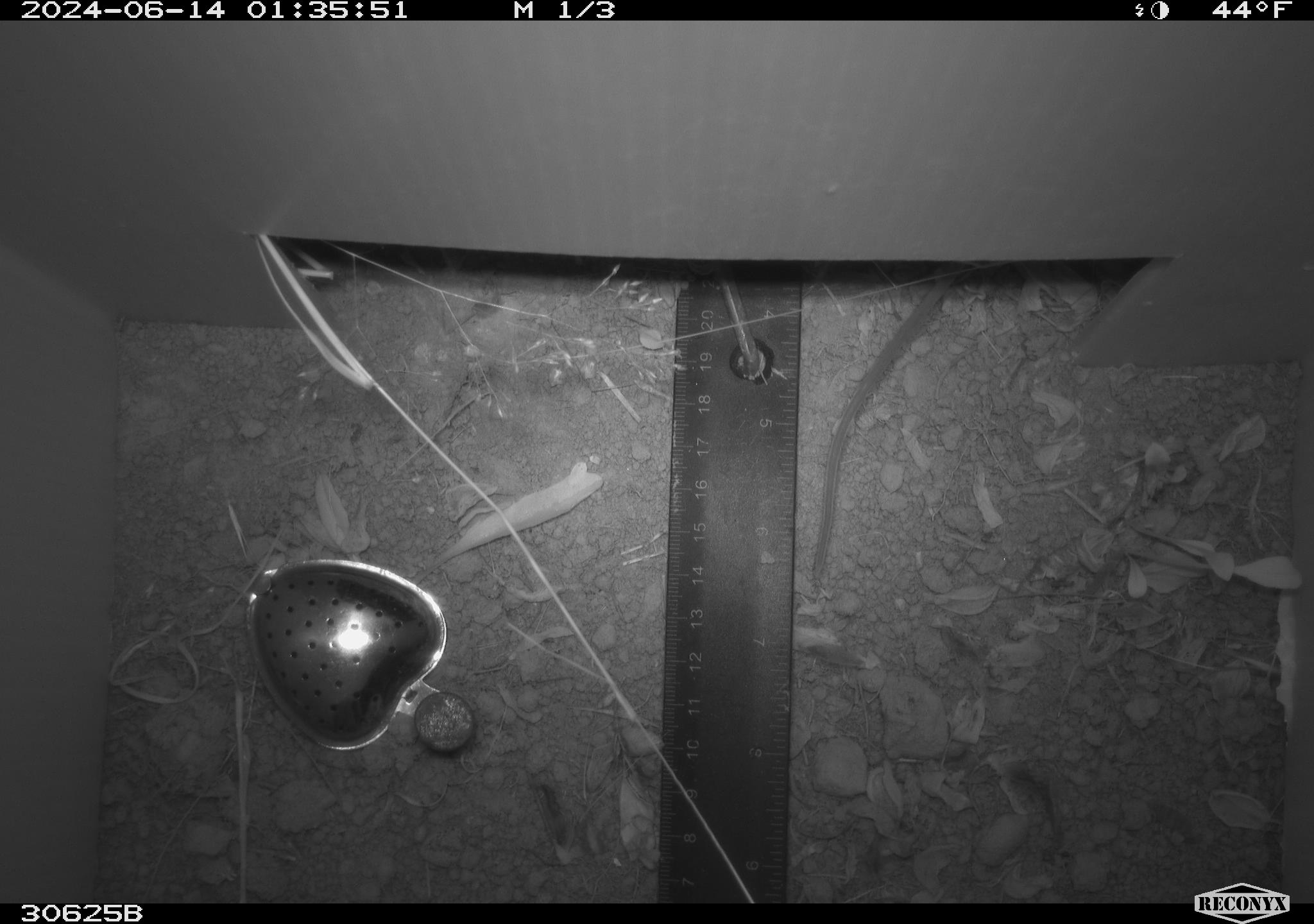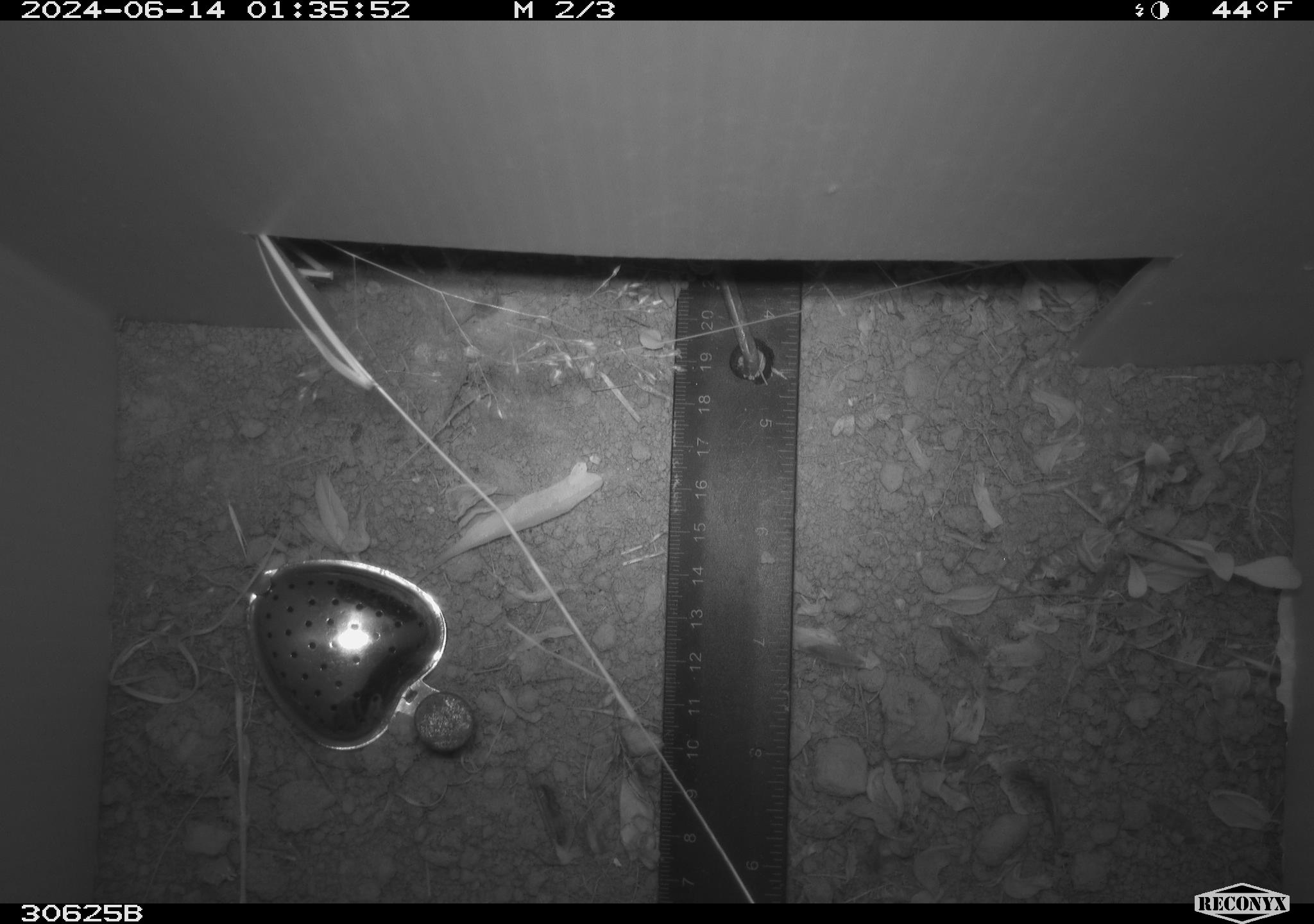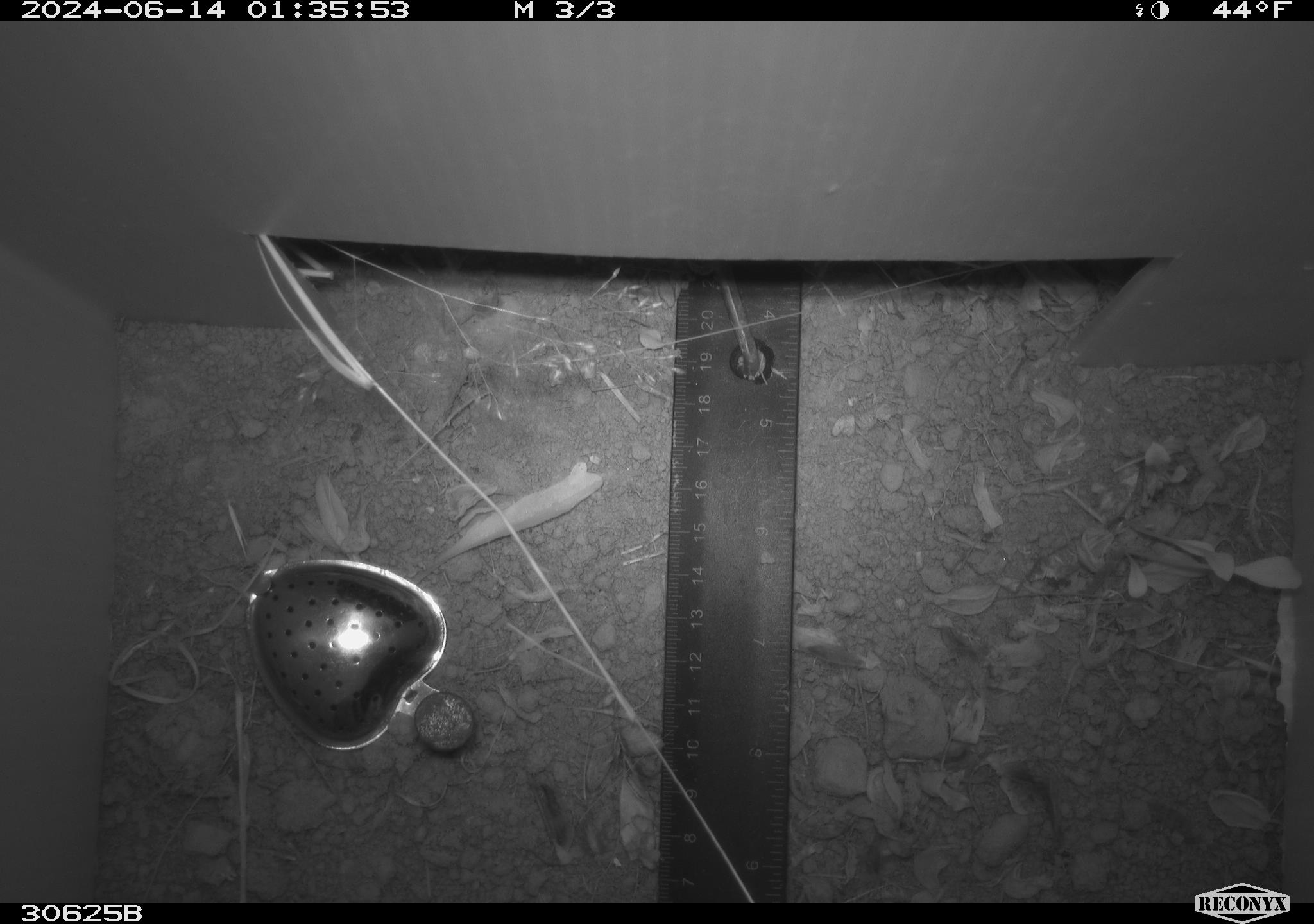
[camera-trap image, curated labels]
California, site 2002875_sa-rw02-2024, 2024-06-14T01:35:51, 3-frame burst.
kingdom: Animalia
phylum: Chordata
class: Mammalia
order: Rodentia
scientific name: Rodentia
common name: rodent